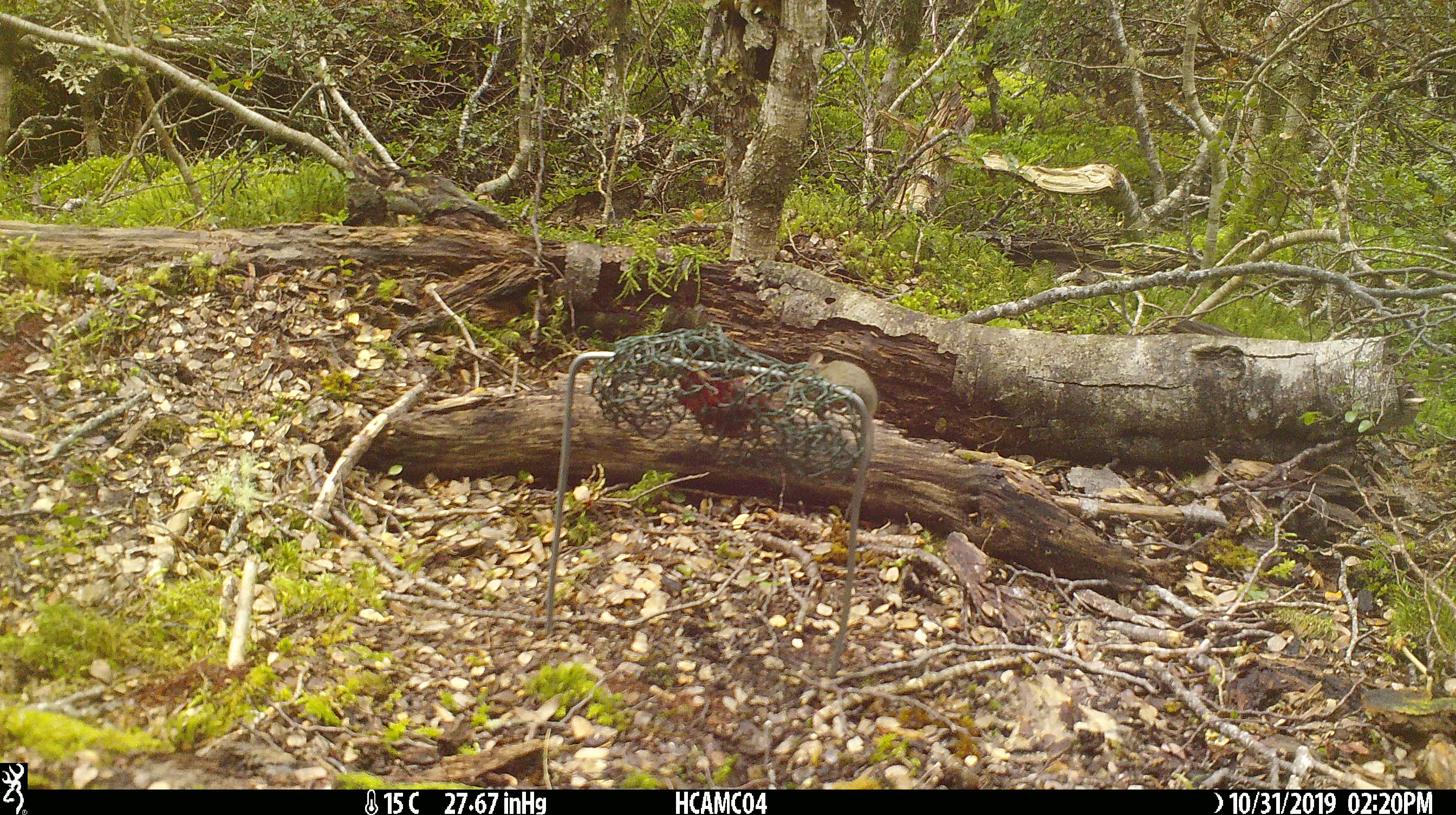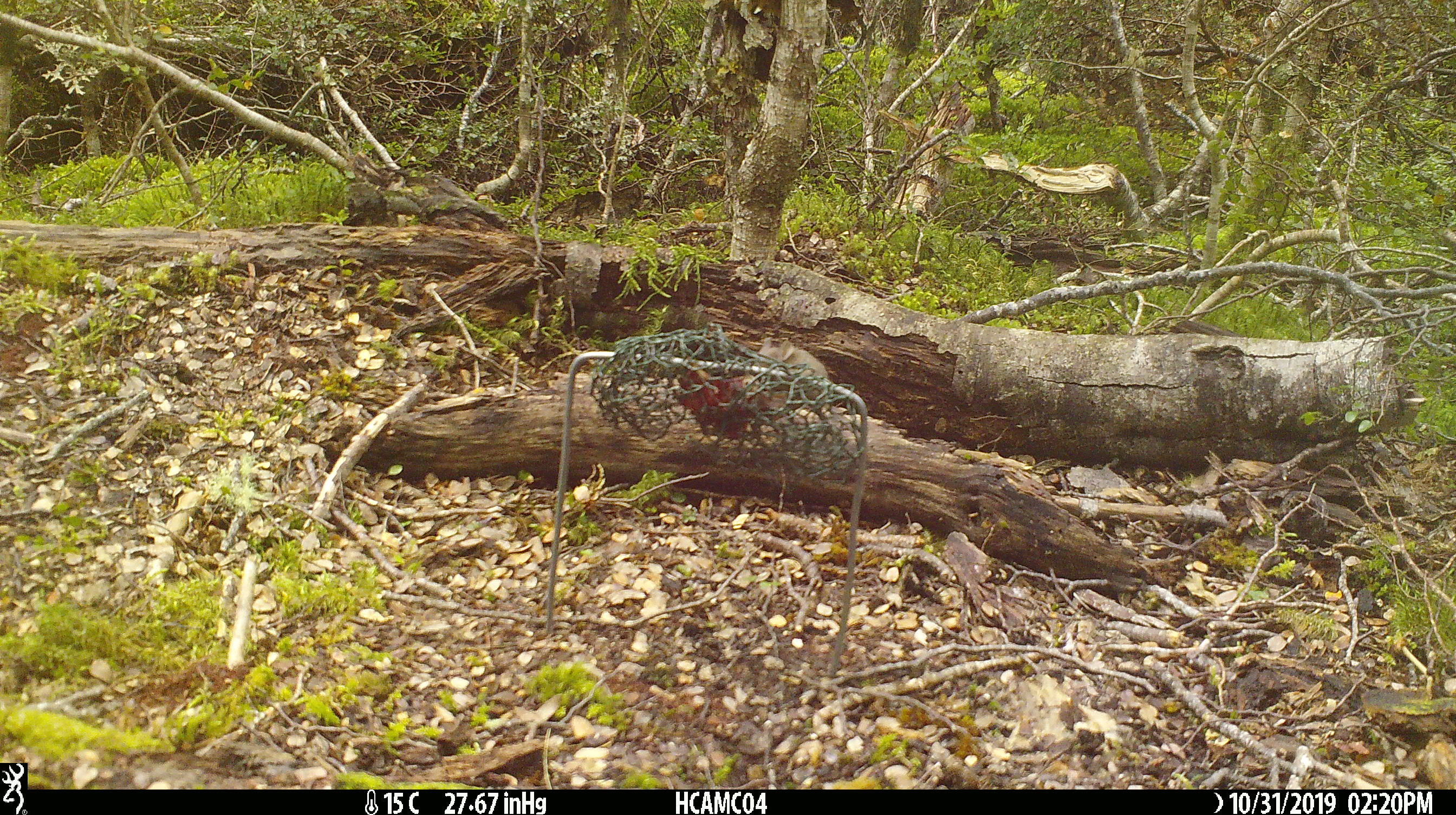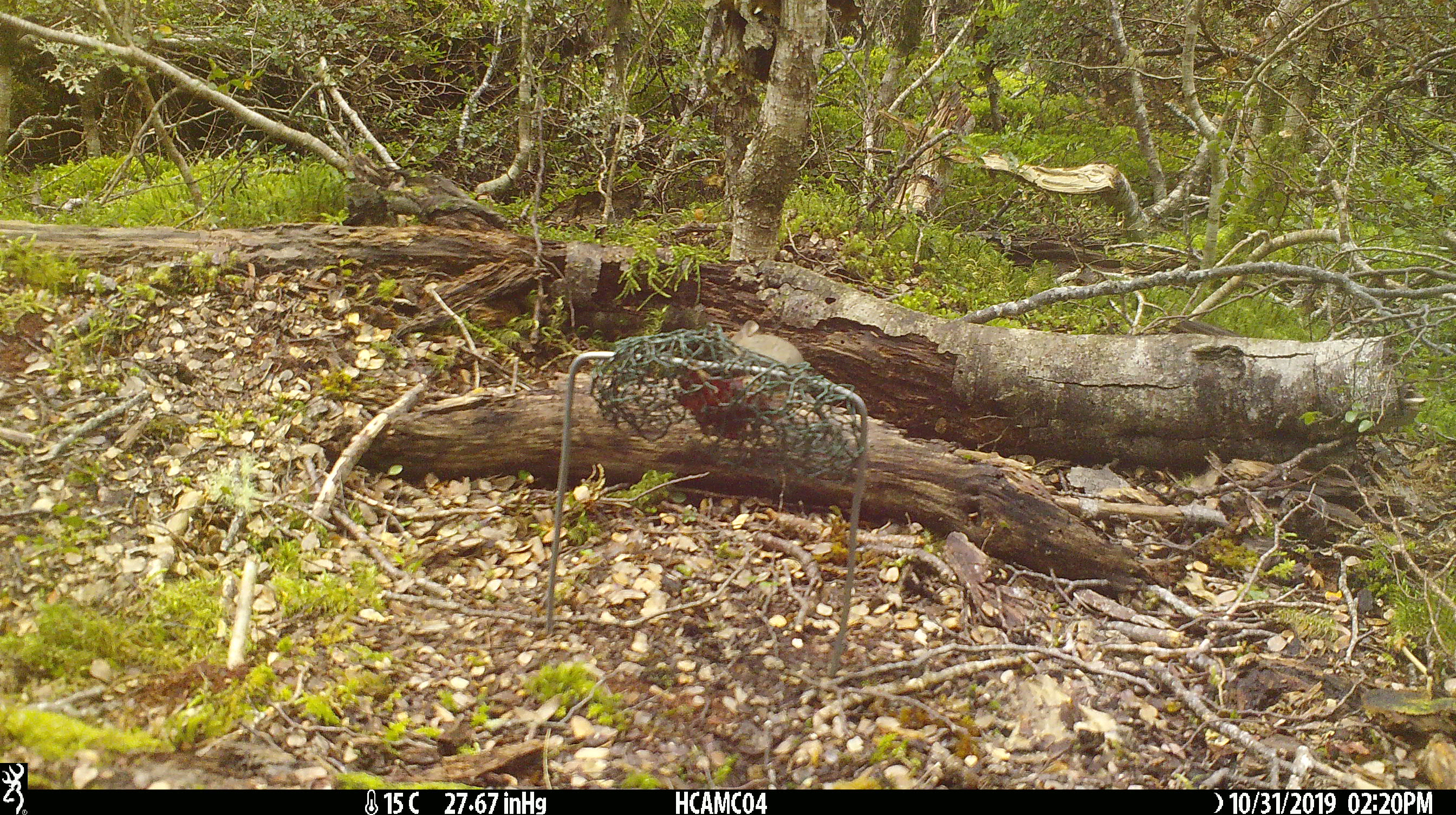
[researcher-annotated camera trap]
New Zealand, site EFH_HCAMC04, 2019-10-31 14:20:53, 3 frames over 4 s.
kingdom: Animalia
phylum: Chordata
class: Mammalia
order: Rodentia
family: Muridae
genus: Mus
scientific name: Mus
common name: mouse